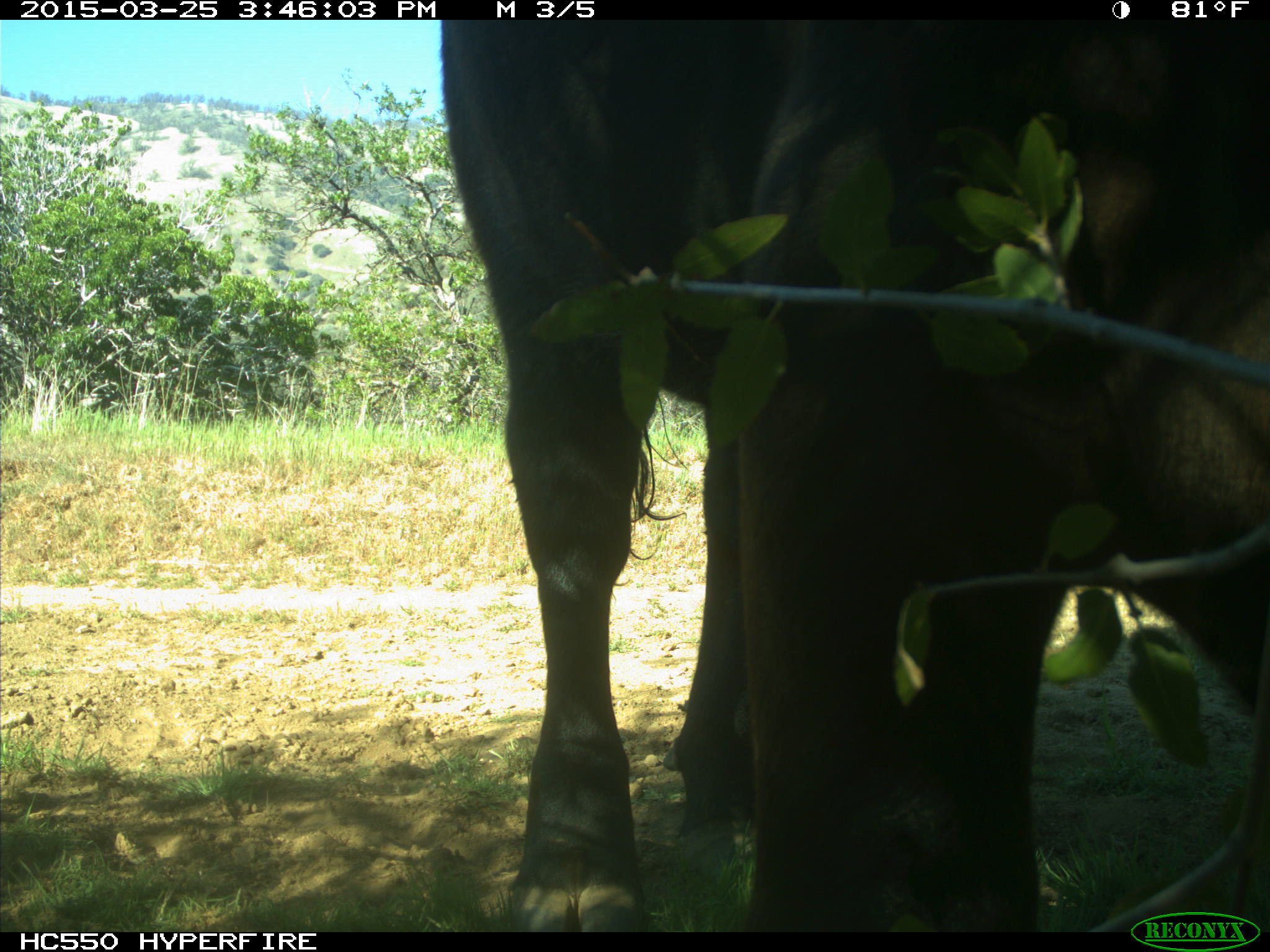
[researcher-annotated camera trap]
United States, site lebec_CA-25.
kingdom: Animalia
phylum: Chordata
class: Mammalia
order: Artiodactyla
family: Bovidae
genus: Bos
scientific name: Bos taurus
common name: domestic cow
Bos taurus (domestic cow).